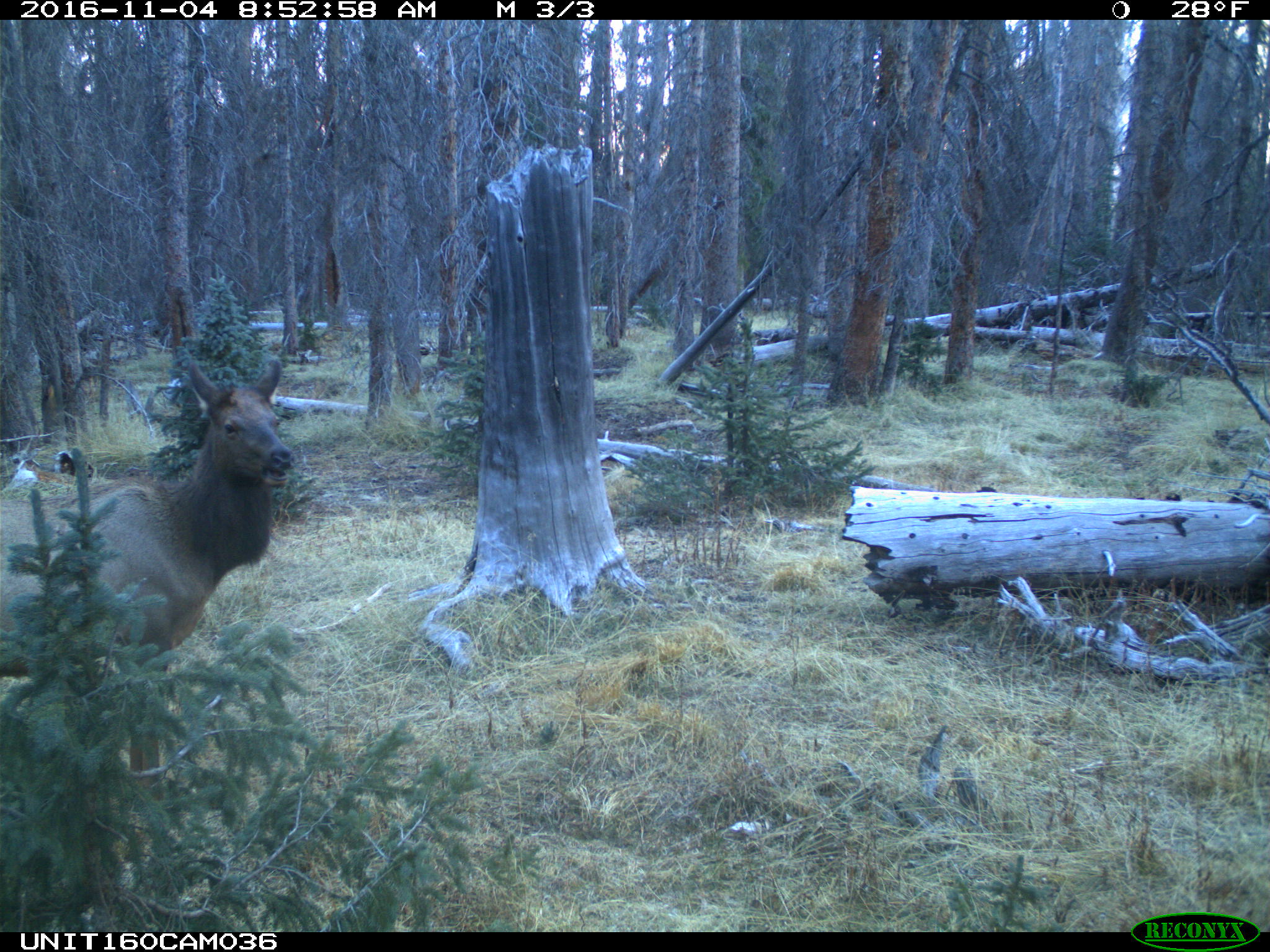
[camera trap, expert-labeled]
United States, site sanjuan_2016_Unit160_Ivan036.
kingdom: Animalia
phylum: Chordata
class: Mammalia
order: Artiodactyla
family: Cervidae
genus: Cervus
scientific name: Cervus elaphus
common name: red deer